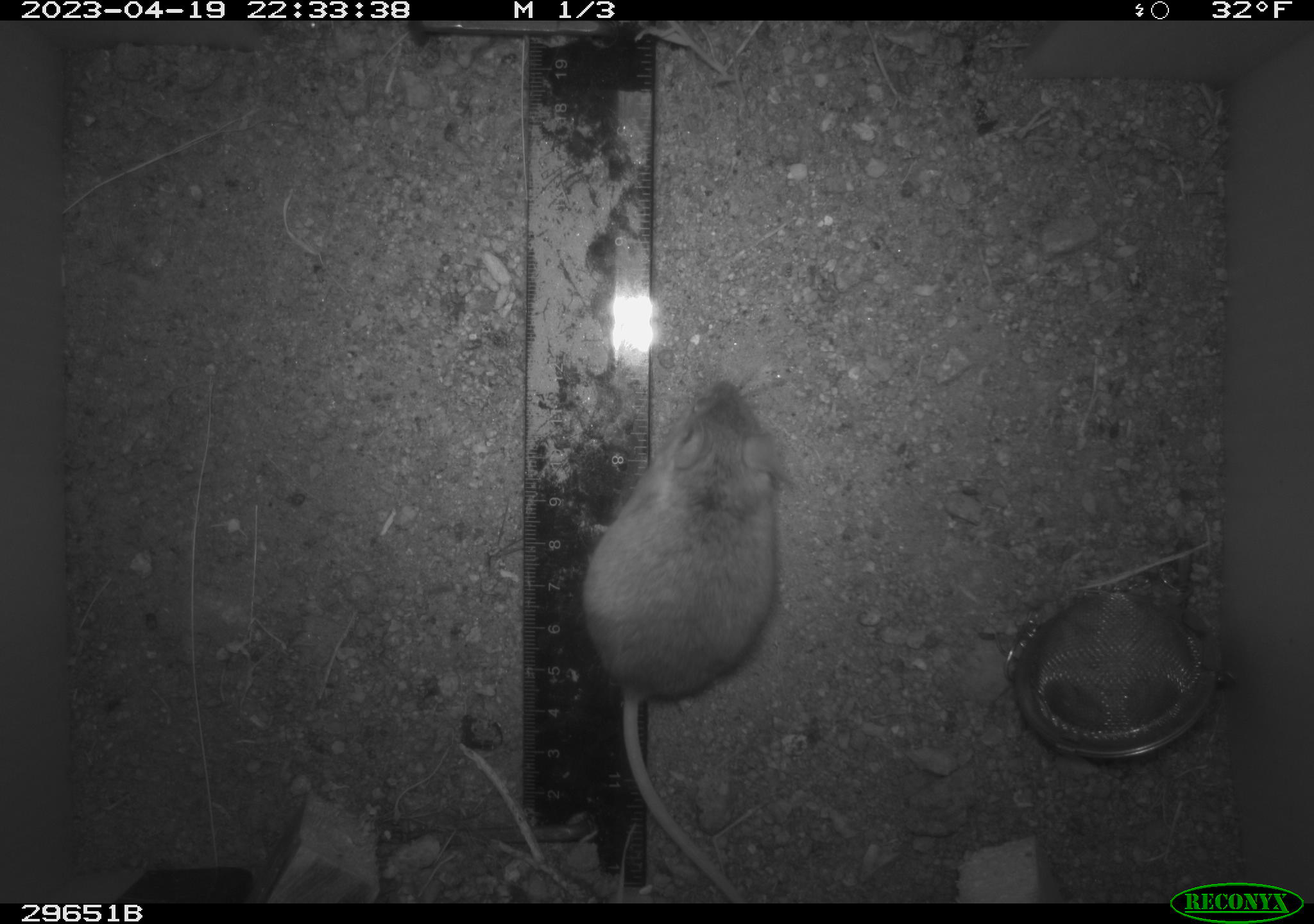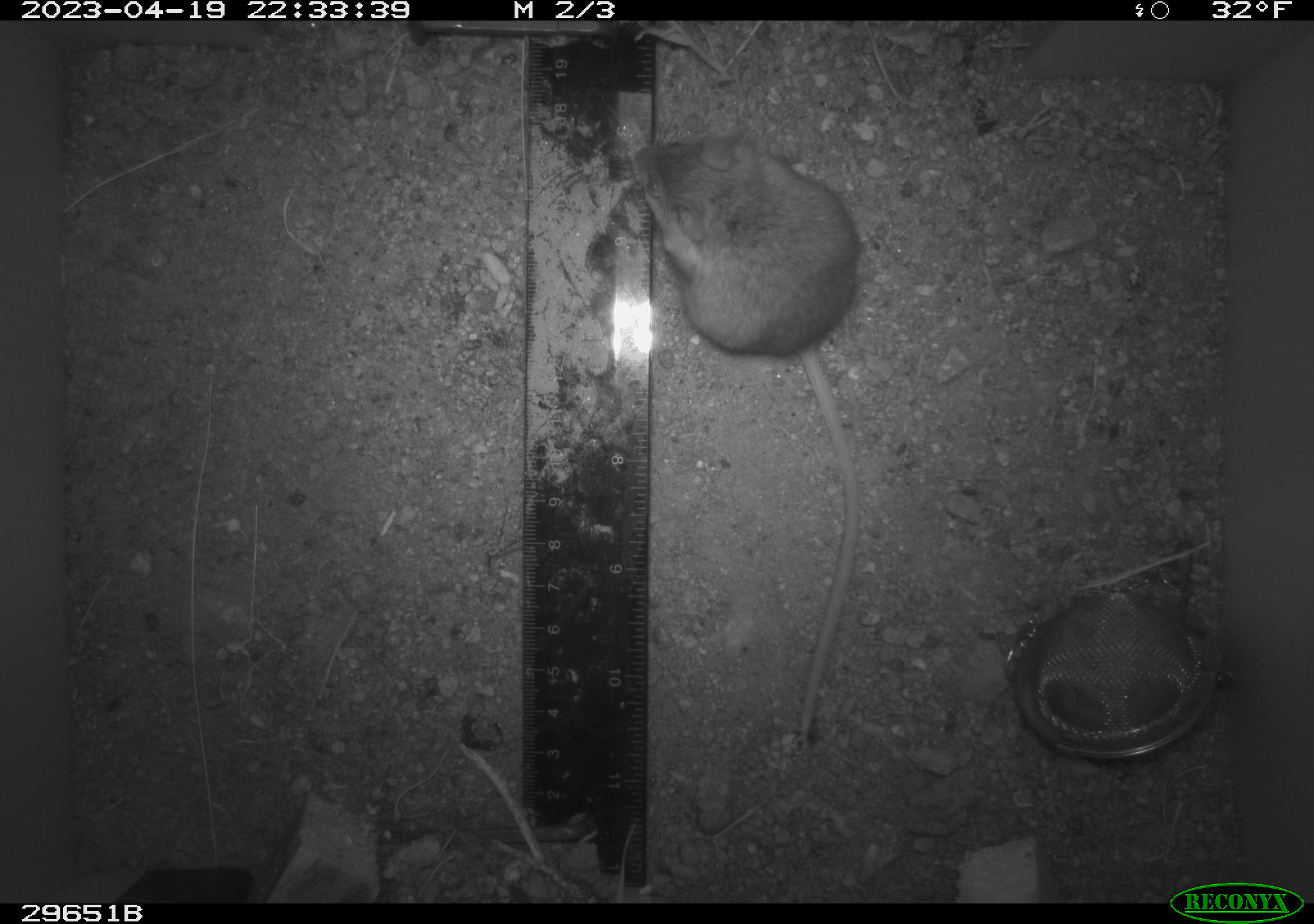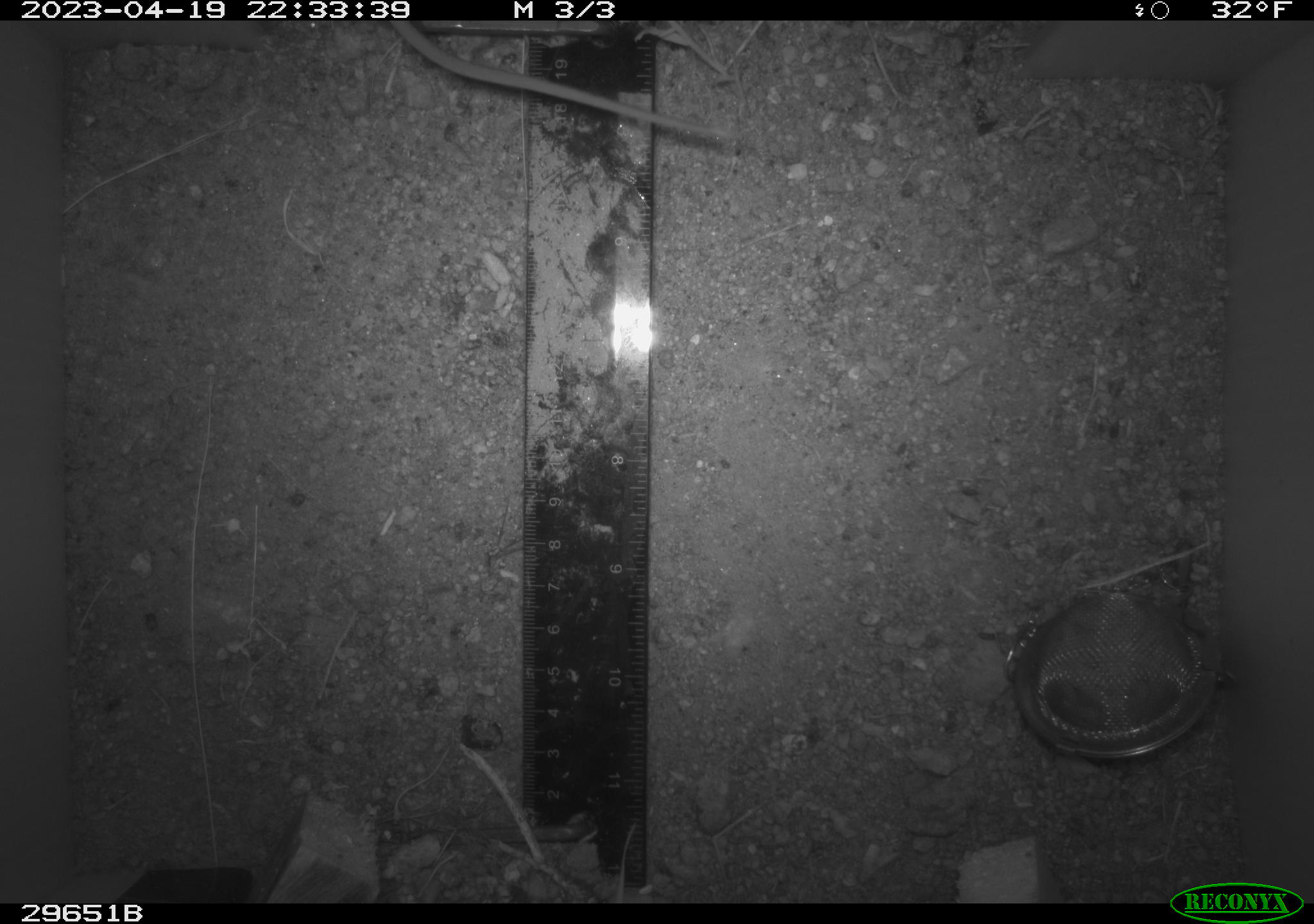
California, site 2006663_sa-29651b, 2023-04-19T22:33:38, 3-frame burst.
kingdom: Animalia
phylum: Chordata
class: Mammalia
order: Rodentia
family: Cricetidae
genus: Peromyscus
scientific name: Peromyscus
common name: deer mice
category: peromyscus species